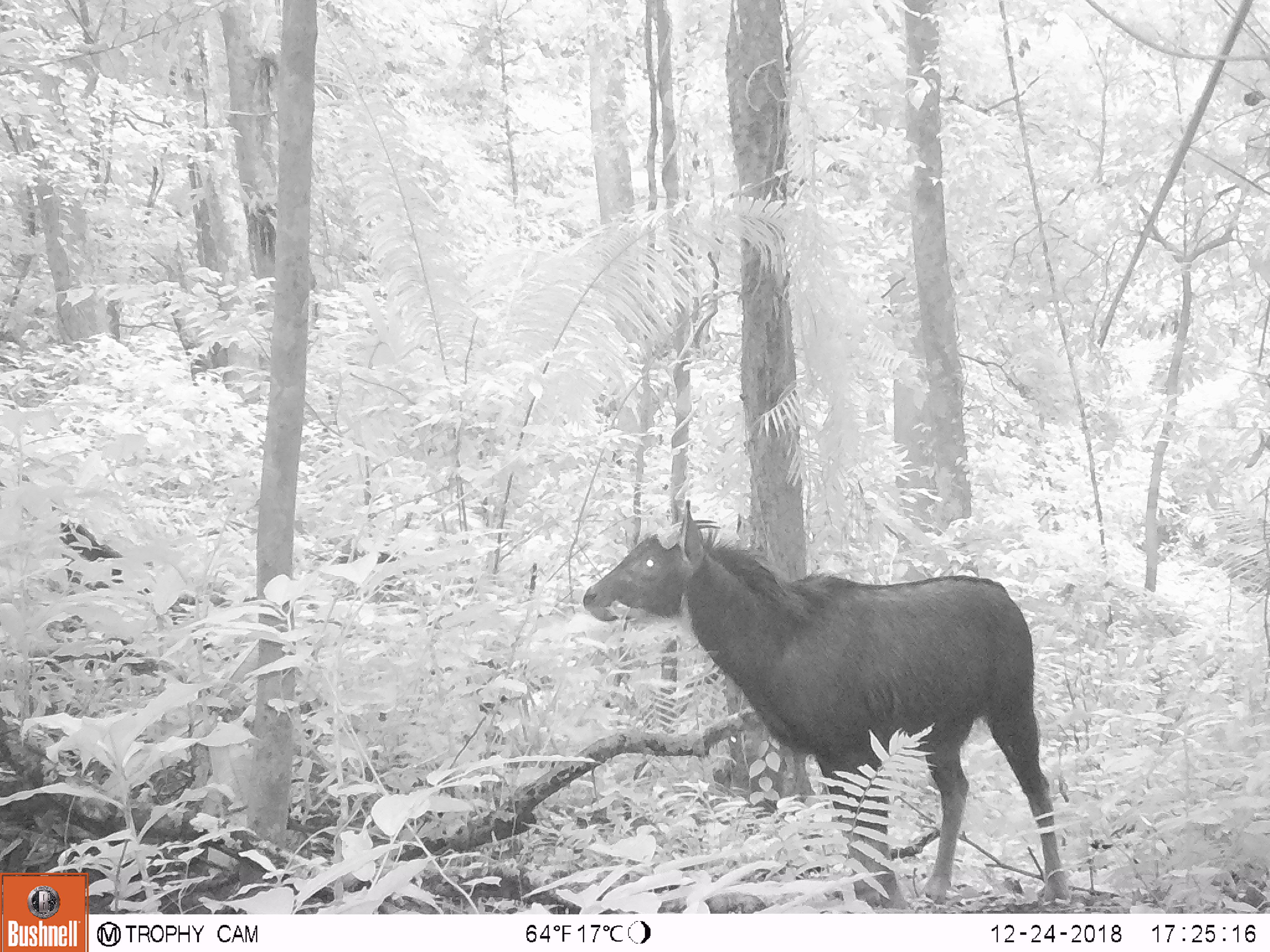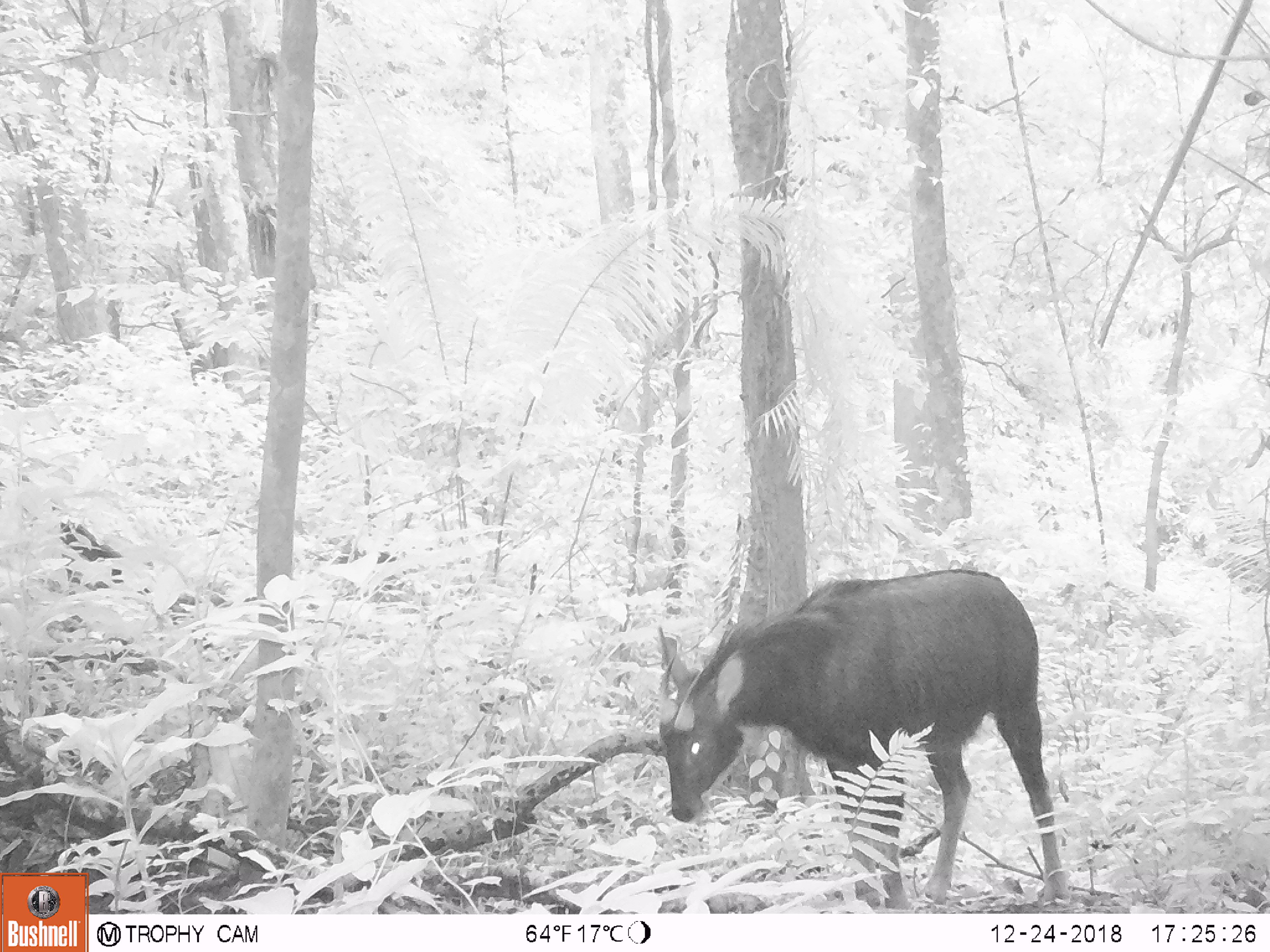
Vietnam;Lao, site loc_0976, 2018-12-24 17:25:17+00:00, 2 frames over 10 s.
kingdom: Animalia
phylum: Chordata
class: Mammalia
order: Artiodactyla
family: Bovidae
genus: Capricornis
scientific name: Capricornis sumatraensis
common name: chinese serow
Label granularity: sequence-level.